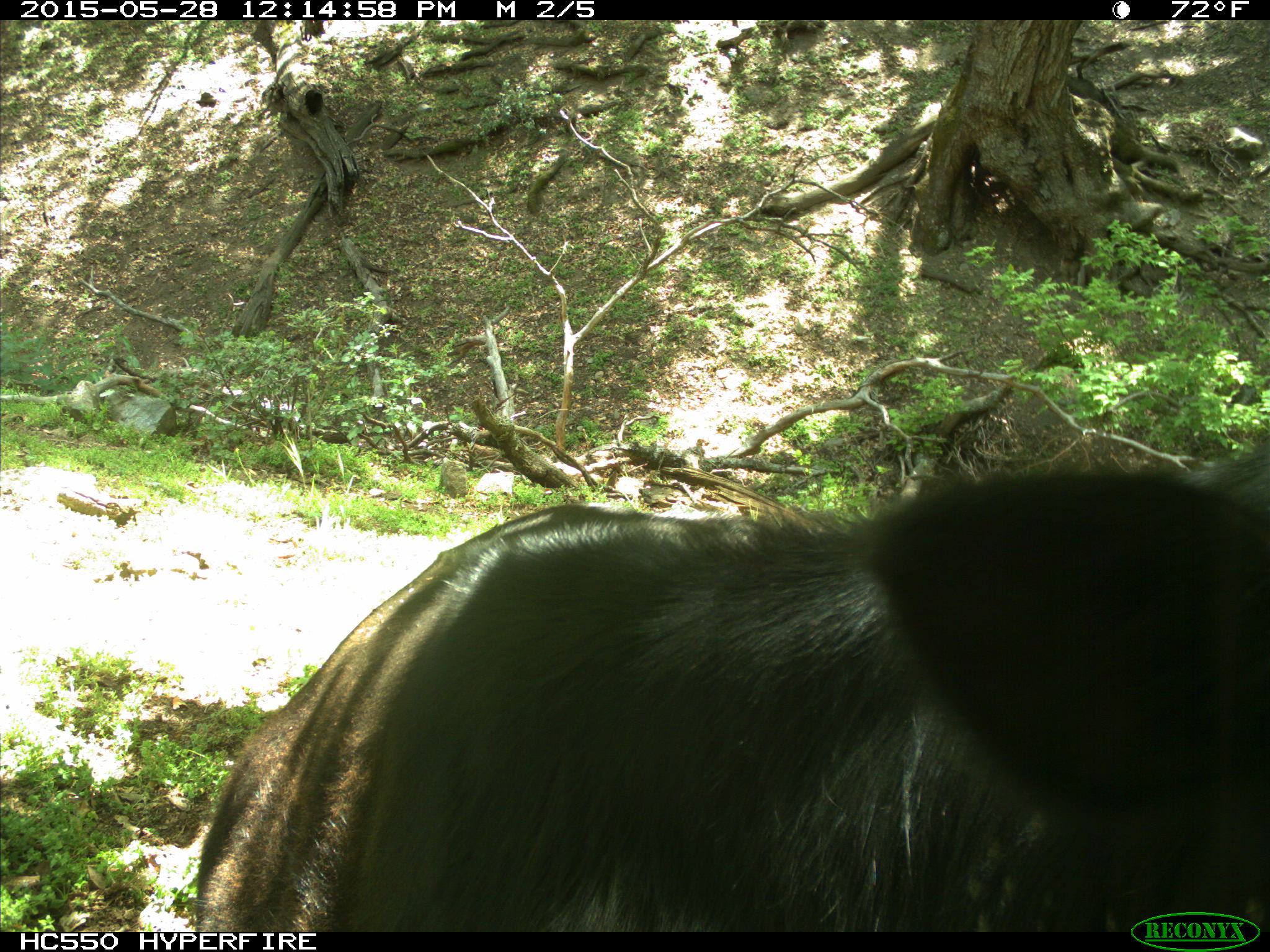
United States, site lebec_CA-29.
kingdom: Animalia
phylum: Chordata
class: Mammalia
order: Artiodactyla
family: Bovidae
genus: Bos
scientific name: Bos taurus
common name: domestic cow